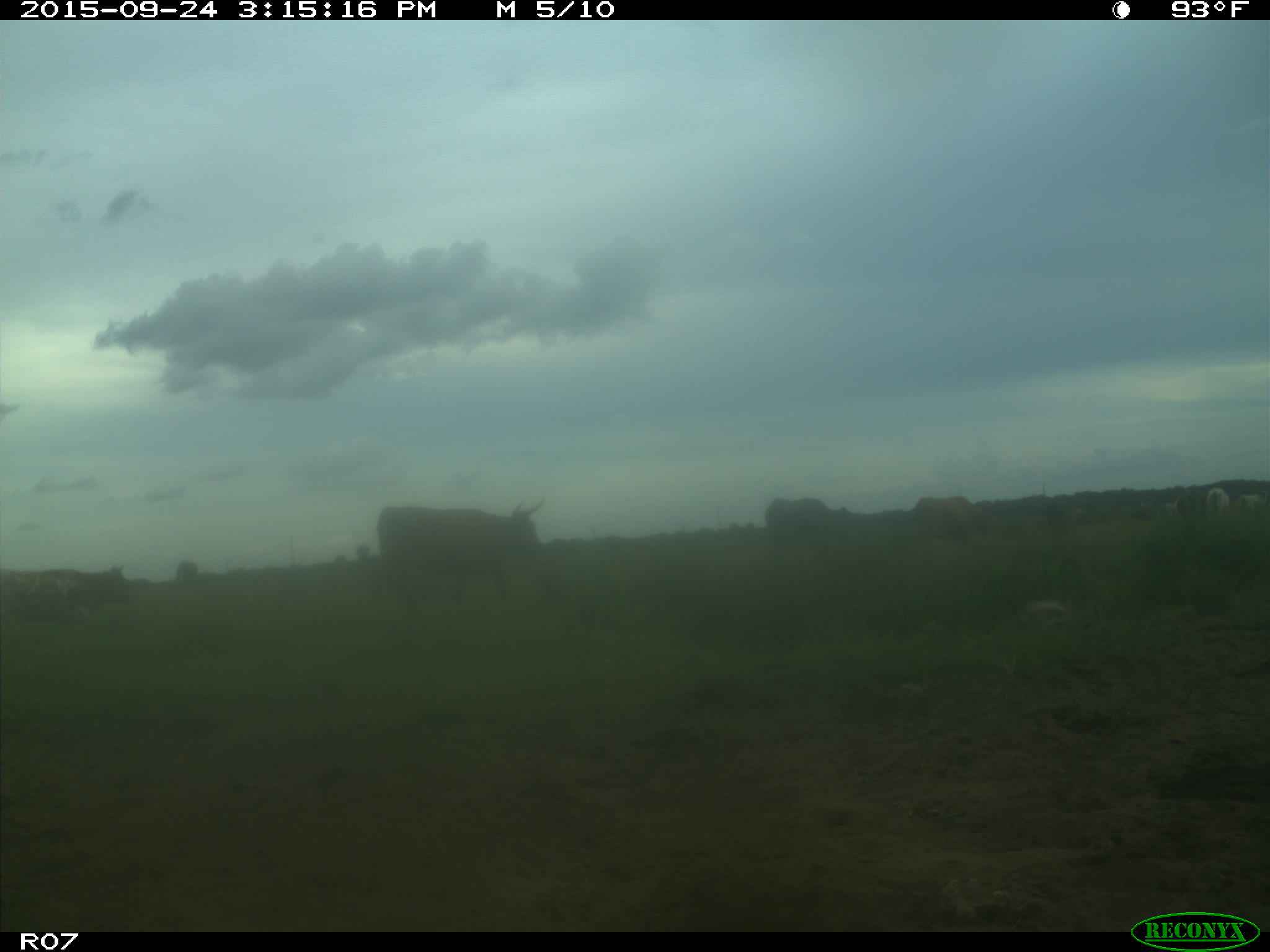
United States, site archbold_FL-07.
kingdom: Animalia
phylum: Chordata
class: Mammalia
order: Artiodactyla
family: Bovidae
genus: Bos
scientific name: Bos taurus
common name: domestic cow